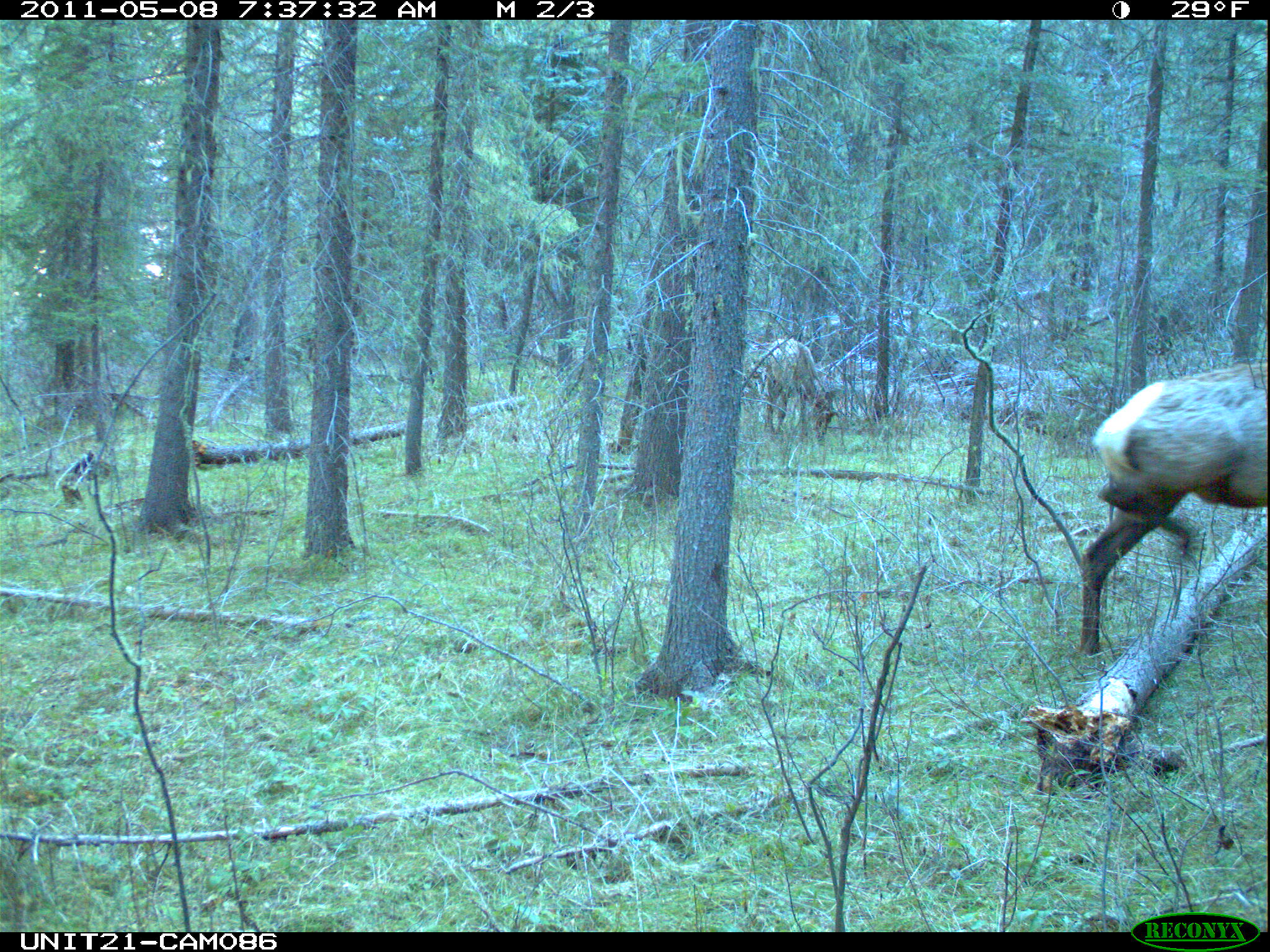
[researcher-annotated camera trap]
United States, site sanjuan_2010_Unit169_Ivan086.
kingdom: Animalia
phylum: Chordata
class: Mammalia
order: Artiodactyla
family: Cervidae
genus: Cervus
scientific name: Cervus elaphus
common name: red deer